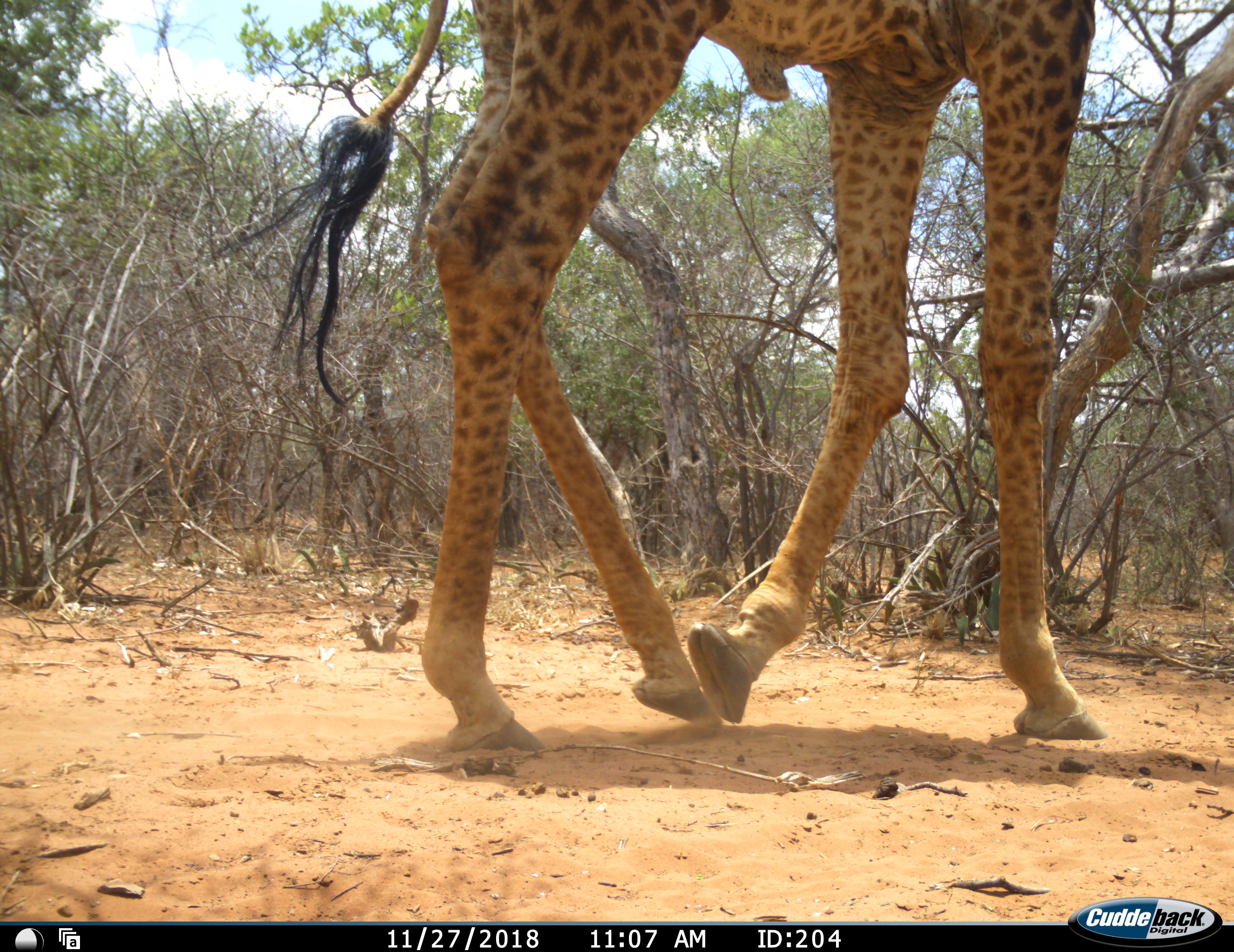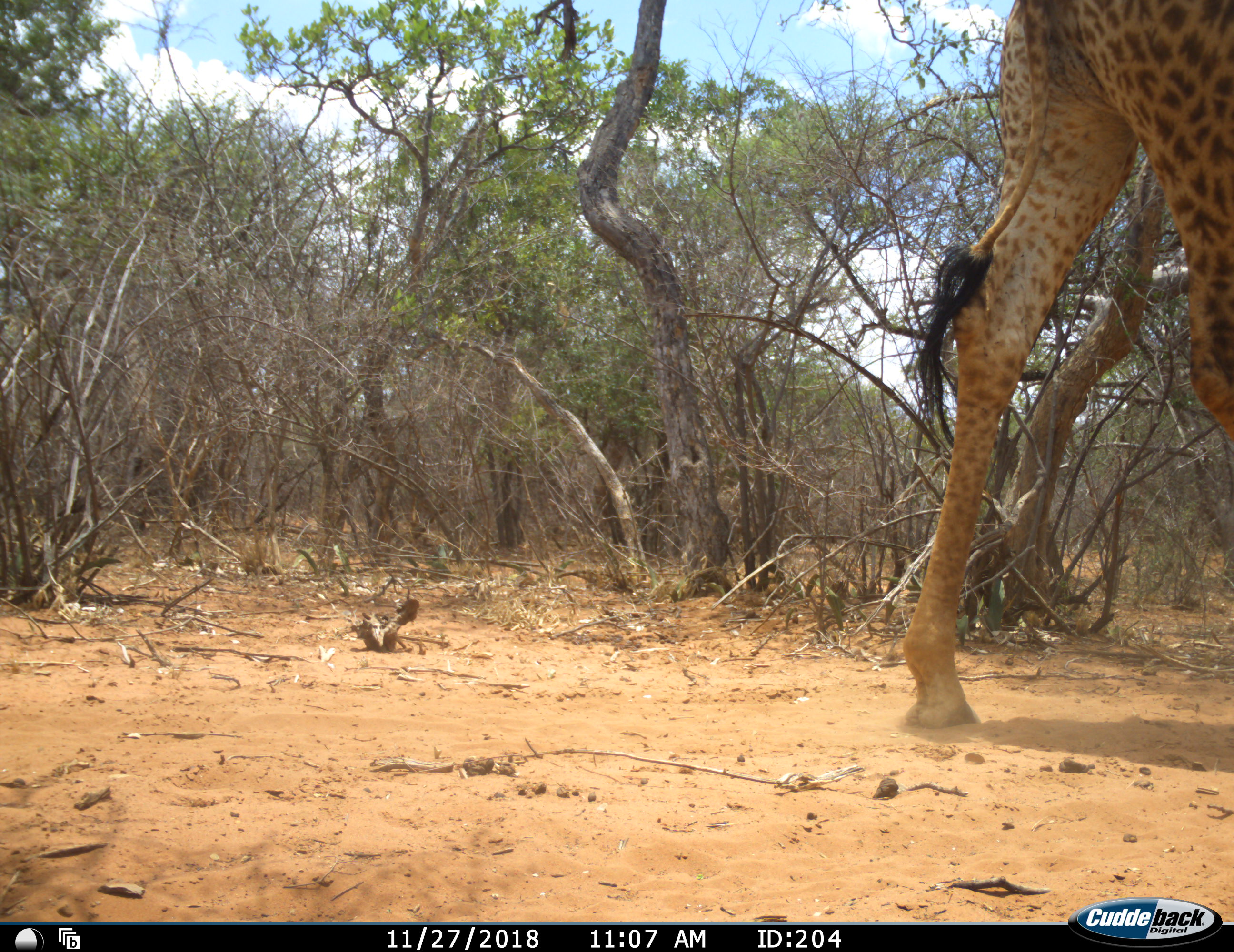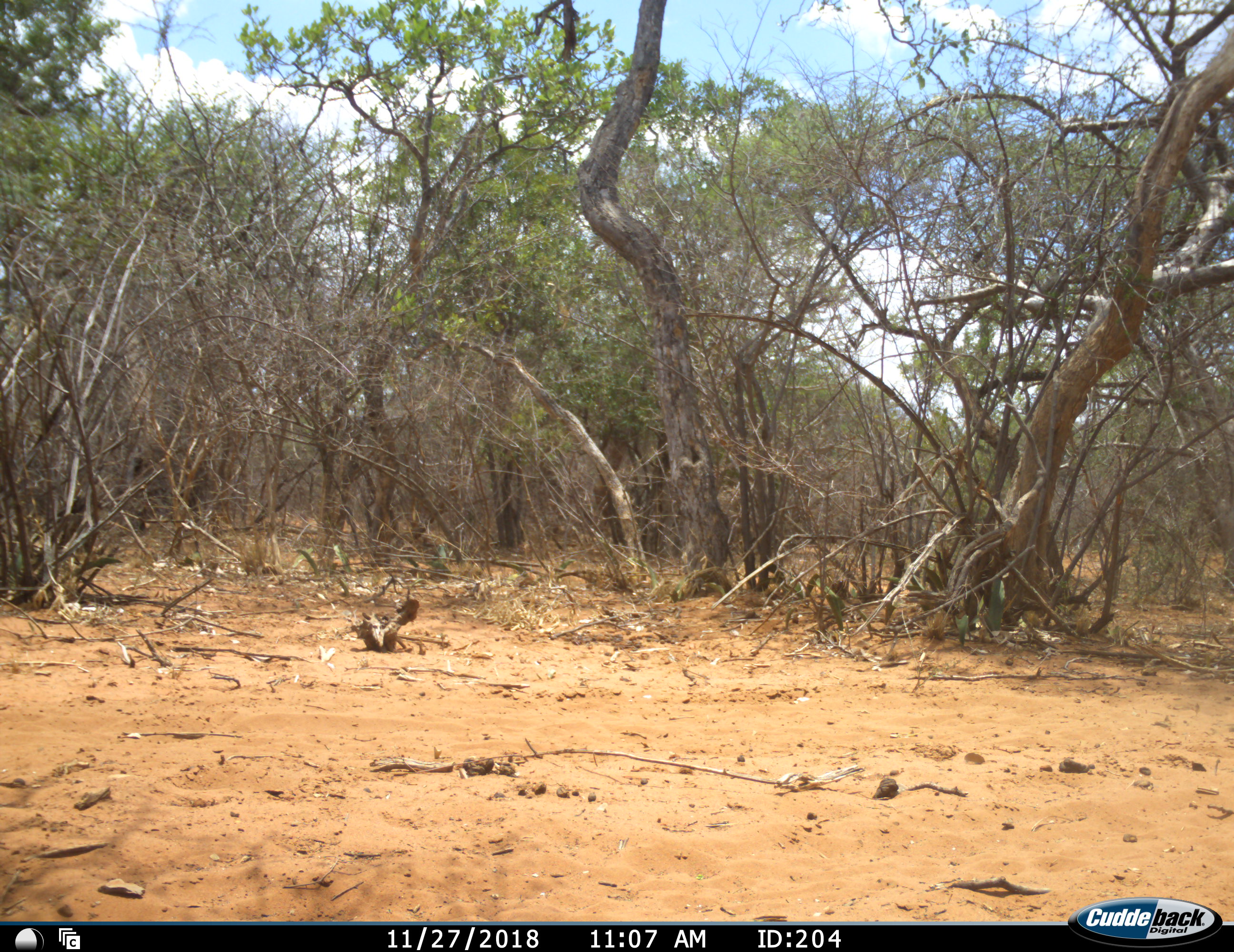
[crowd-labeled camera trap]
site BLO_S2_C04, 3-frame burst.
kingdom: Animalia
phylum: Chordata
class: Mammalia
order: Artiodactyla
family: Giraffidae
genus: Giraffa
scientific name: Giraffa camelopardalis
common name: giraffe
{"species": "giraffe (Giraffa camelopardalis)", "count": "1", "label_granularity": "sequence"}